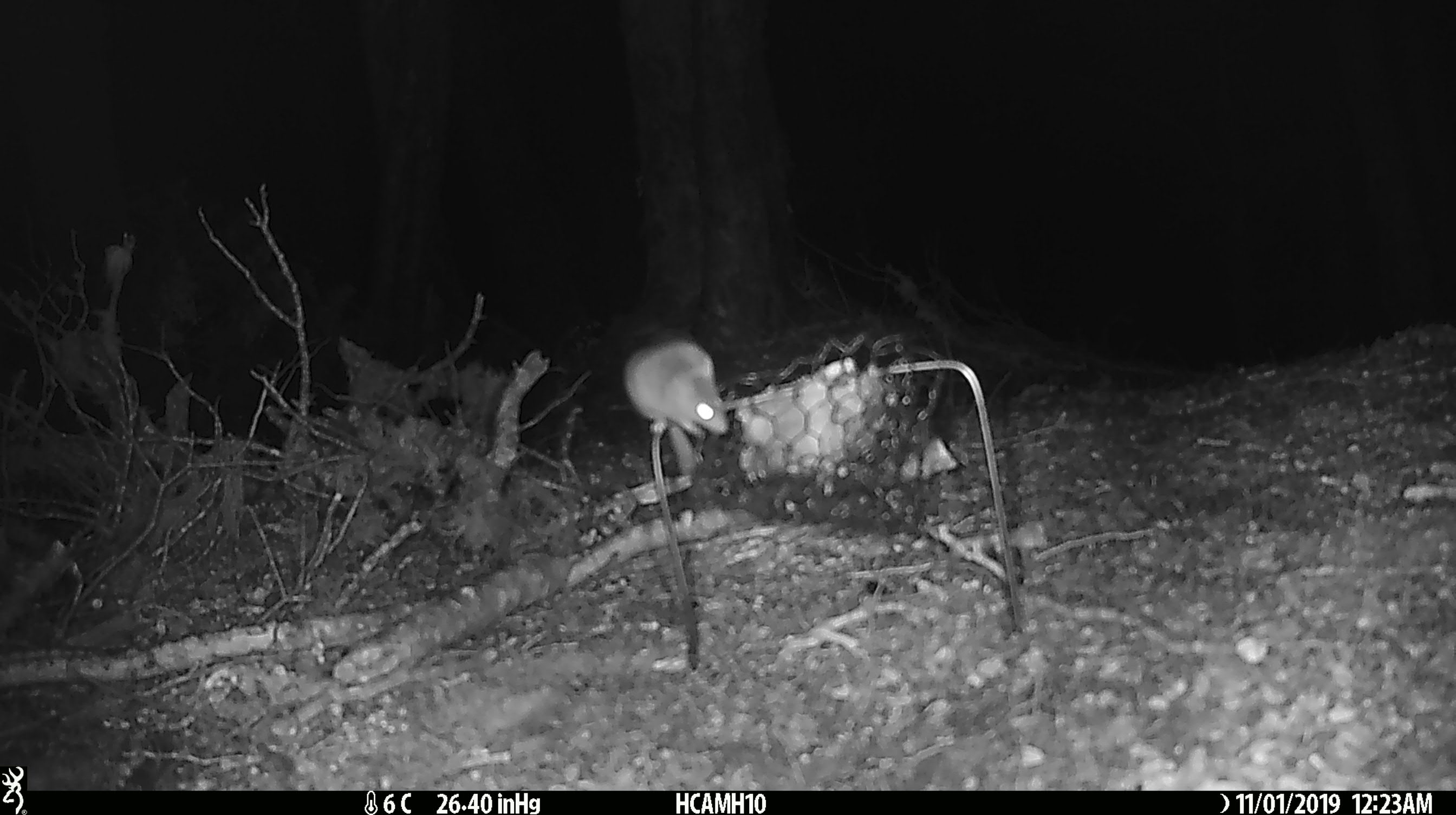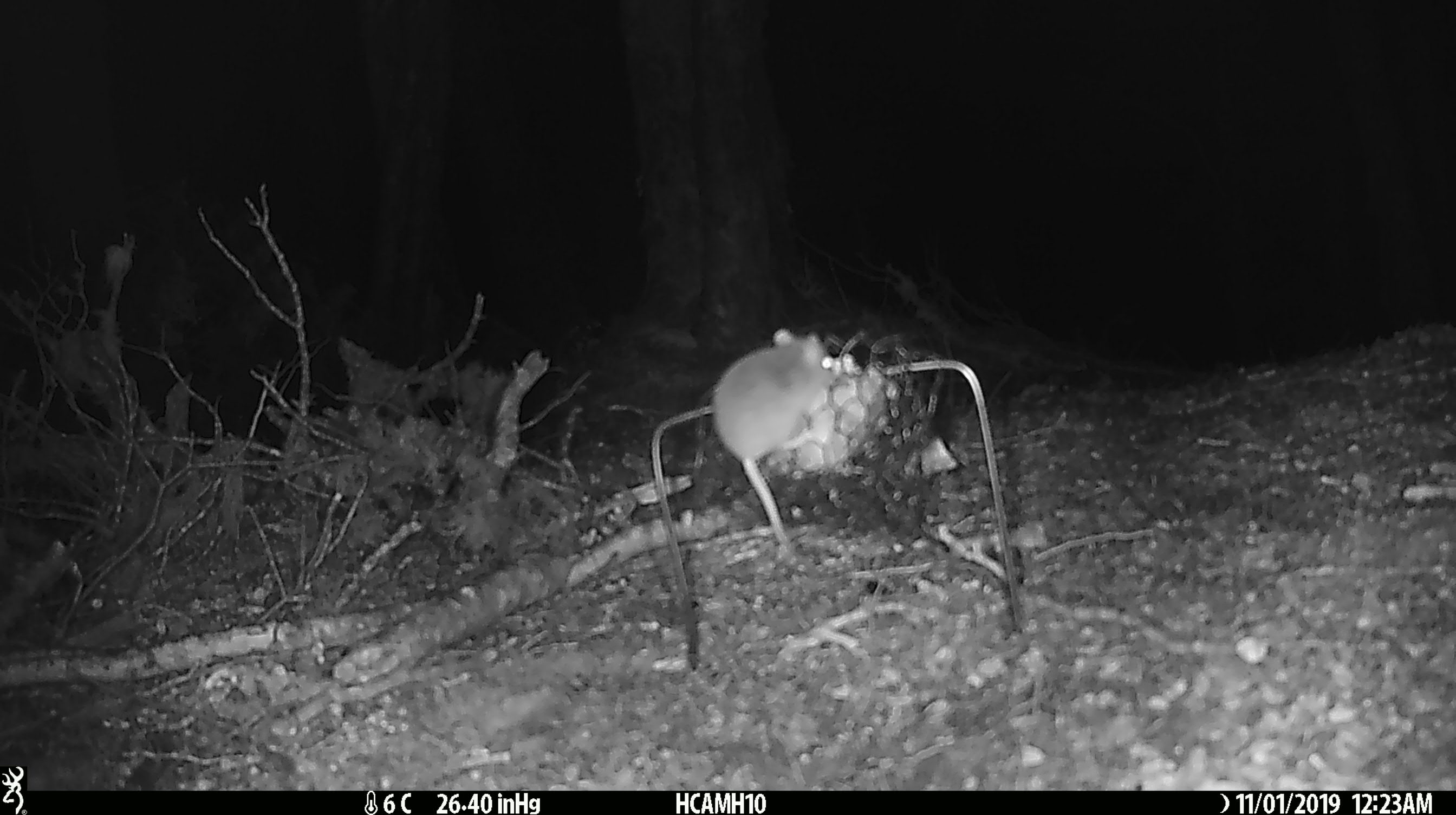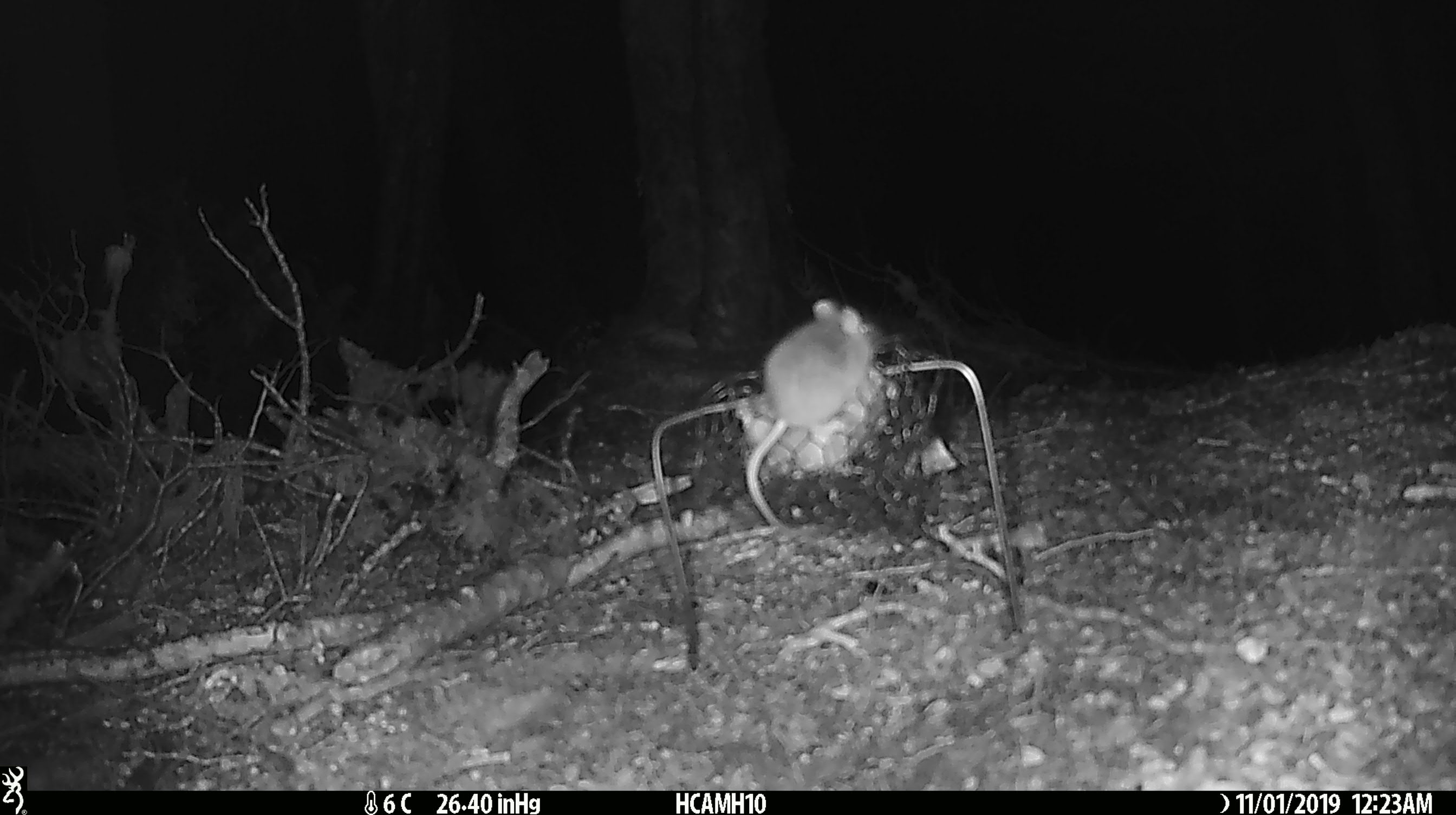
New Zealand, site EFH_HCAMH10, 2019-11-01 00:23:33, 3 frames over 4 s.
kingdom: Animalia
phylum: Chordata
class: Mammalia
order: Rodentia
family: Muridae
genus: Mus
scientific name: Mus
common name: mouse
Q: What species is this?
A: Mouse (Mus).